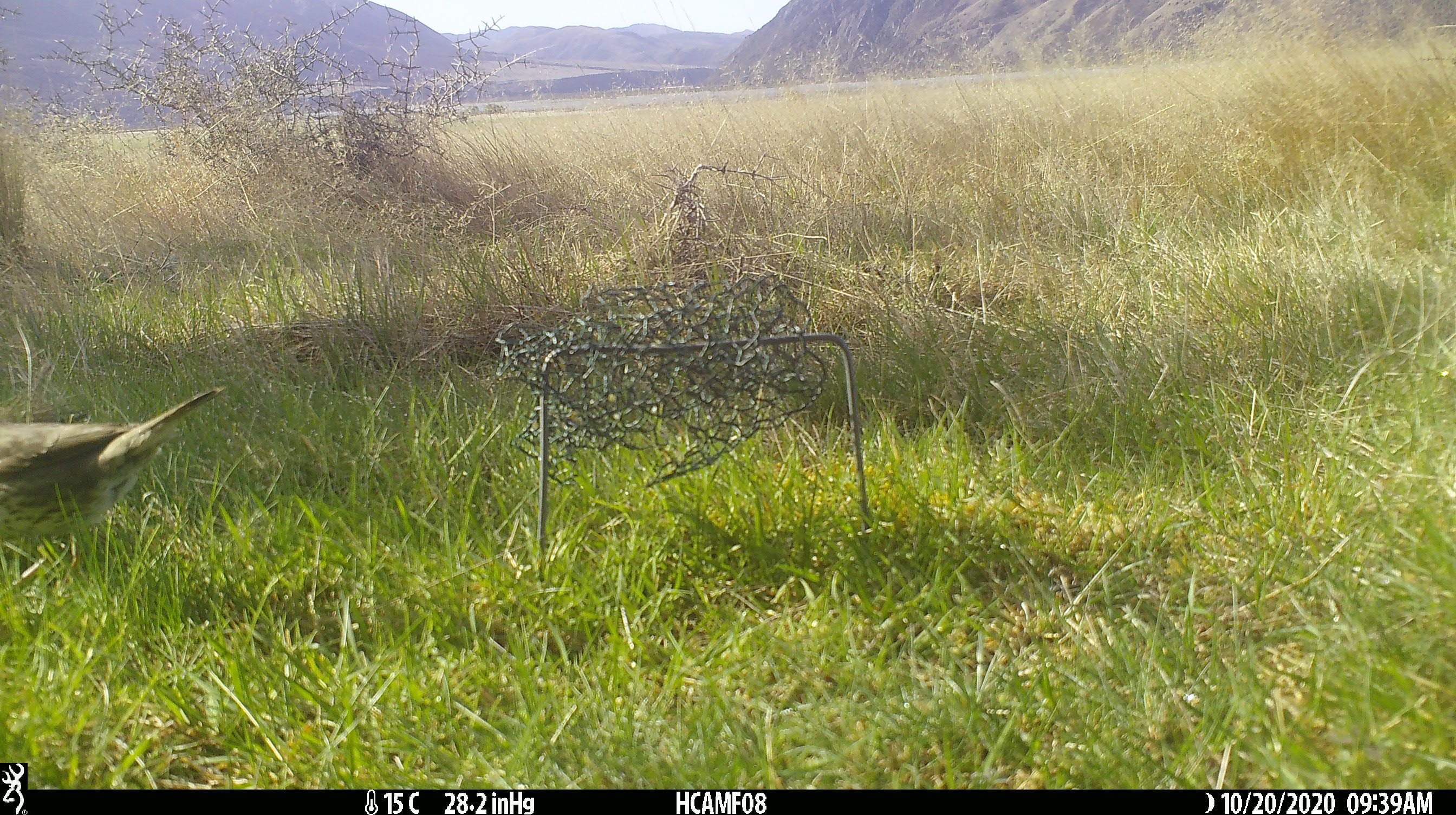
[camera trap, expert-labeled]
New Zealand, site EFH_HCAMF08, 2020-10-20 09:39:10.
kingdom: Animalia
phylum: Chordata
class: Aves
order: Passeriformes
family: Turdidae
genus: Turdus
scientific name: Turdus philomelos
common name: song thrush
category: thrush